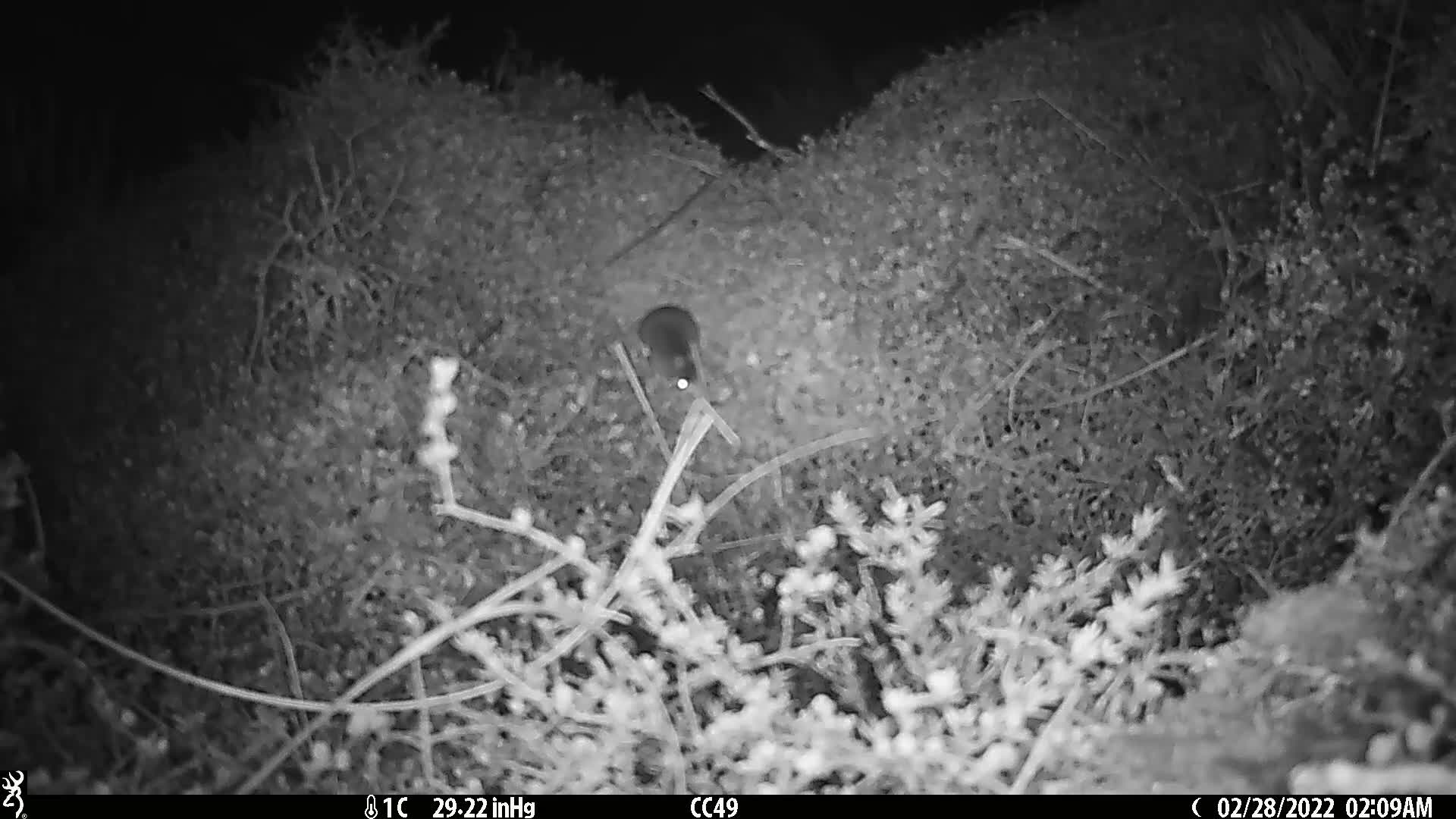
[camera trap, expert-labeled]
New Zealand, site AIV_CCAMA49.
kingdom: Animalia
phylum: Chordata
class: Mammalia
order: Rodentia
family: Muridae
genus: Mus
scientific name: Mus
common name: mouse